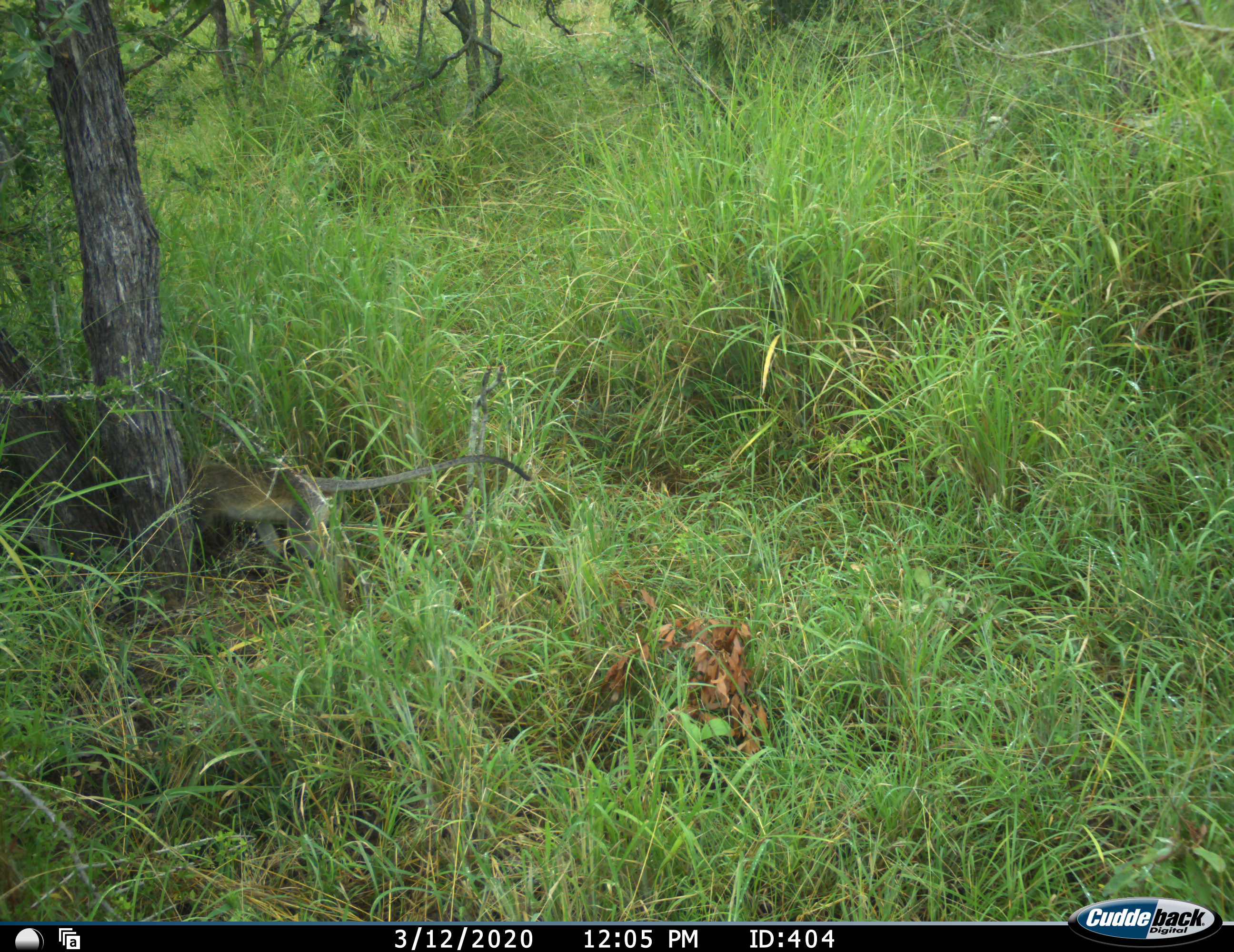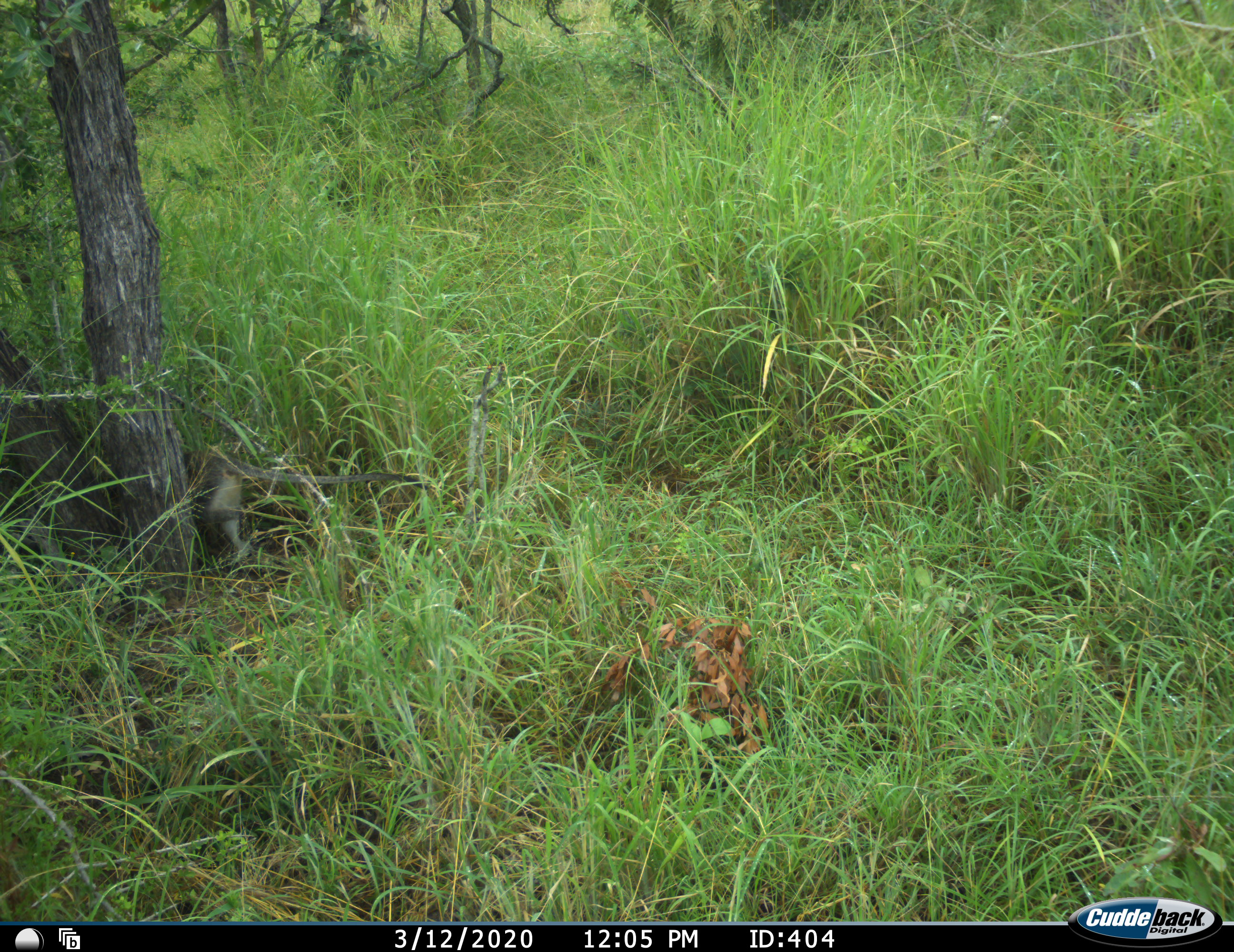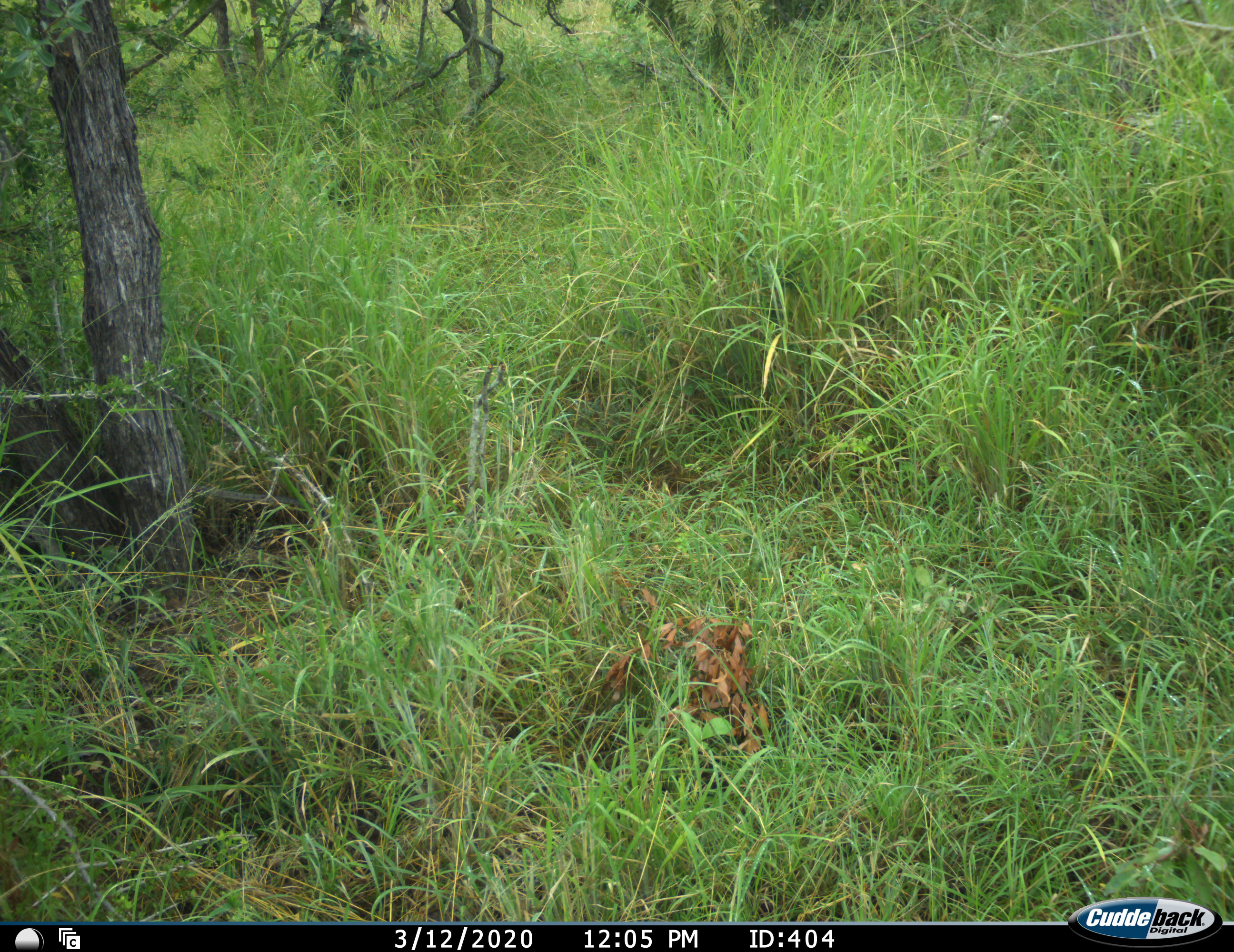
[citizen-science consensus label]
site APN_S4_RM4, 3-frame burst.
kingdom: Animalia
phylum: Chordata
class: Mammalia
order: Primates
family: Cercopithecidae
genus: Chlorocebus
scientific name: Chlorocebus pygerythrus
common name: vervet monkey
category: monkeyvervet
Monkeyvervet (vervet monkey) (Chlorocebus pygerythrus), count 1. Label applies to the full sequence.